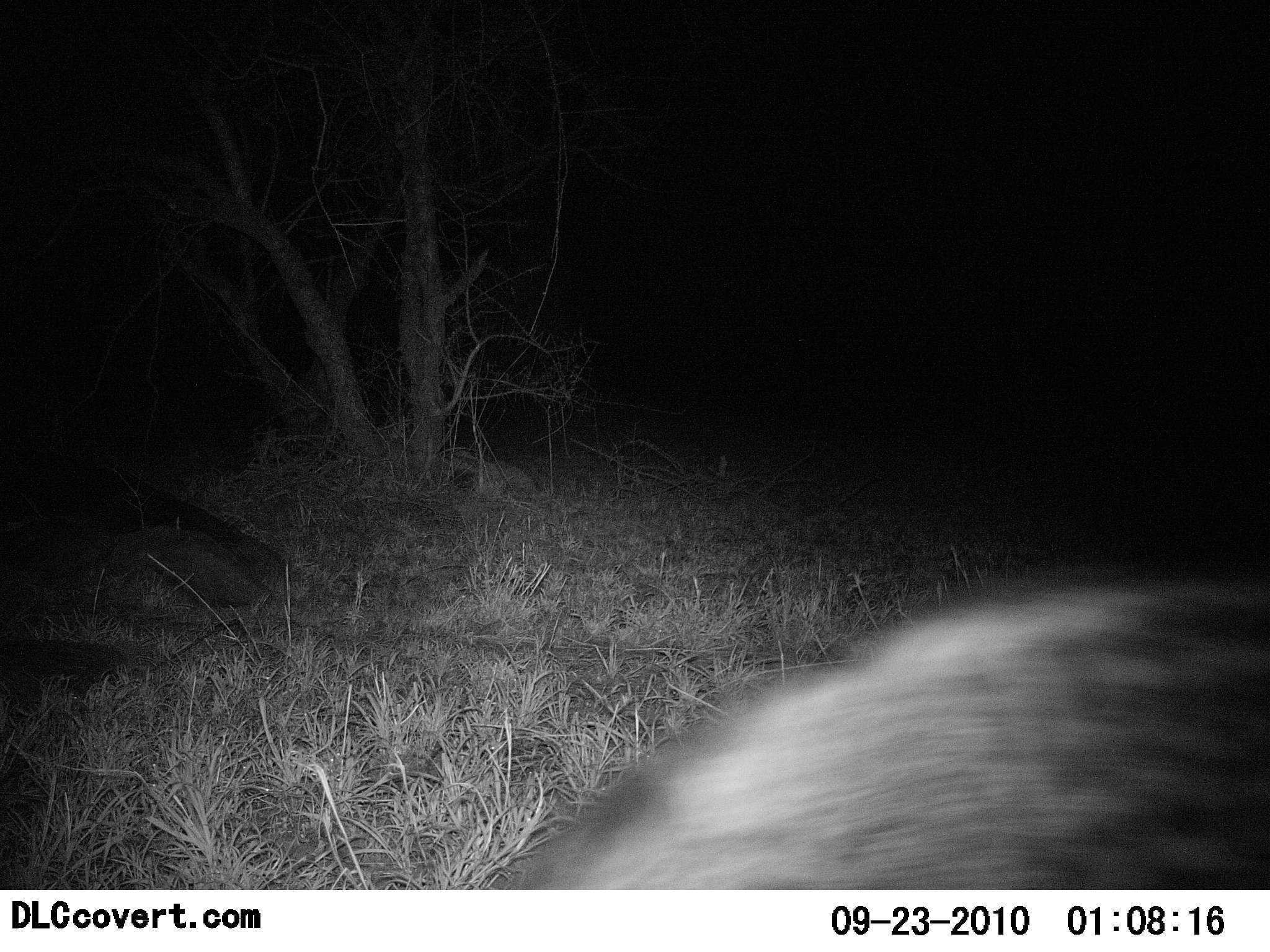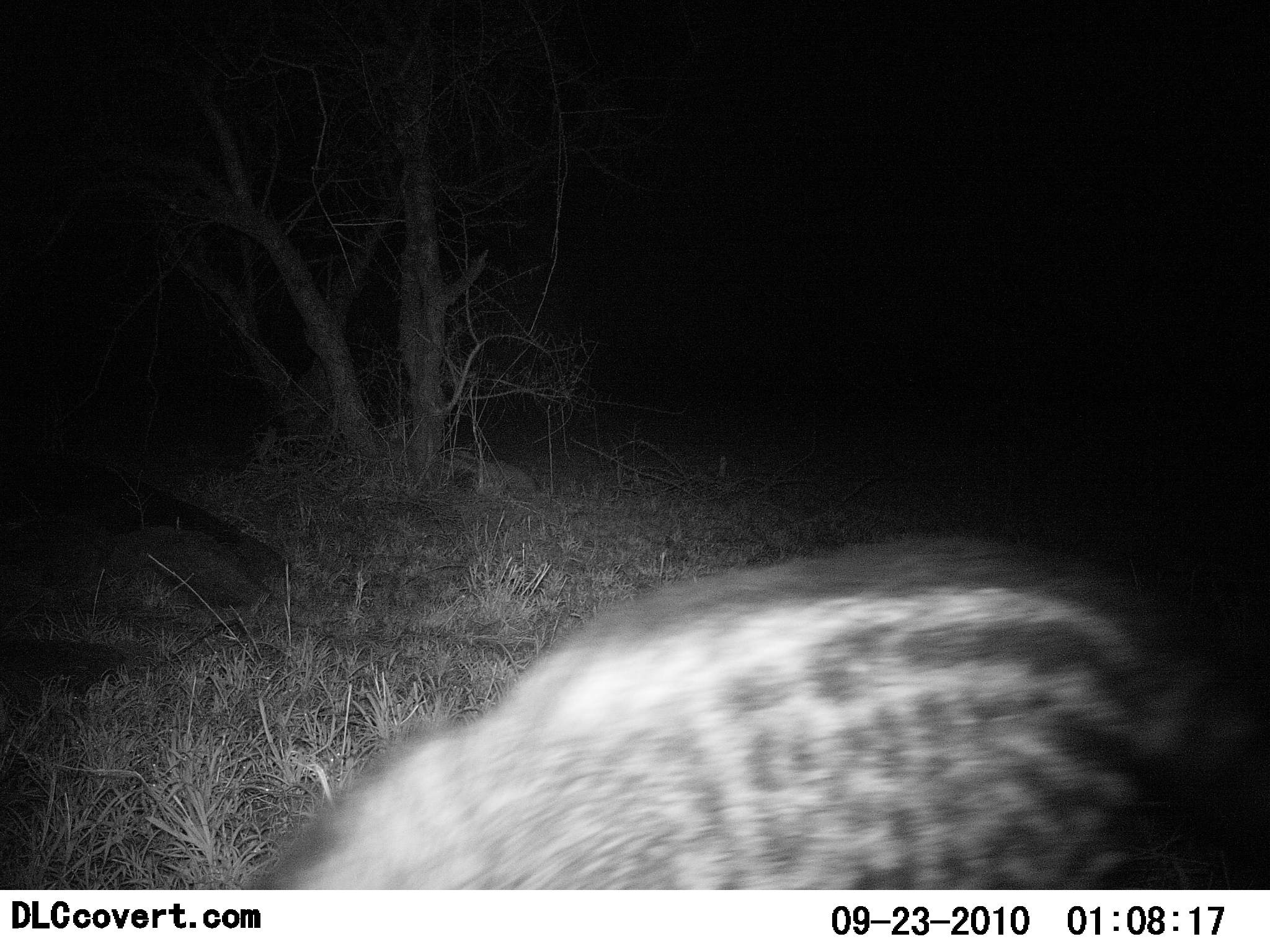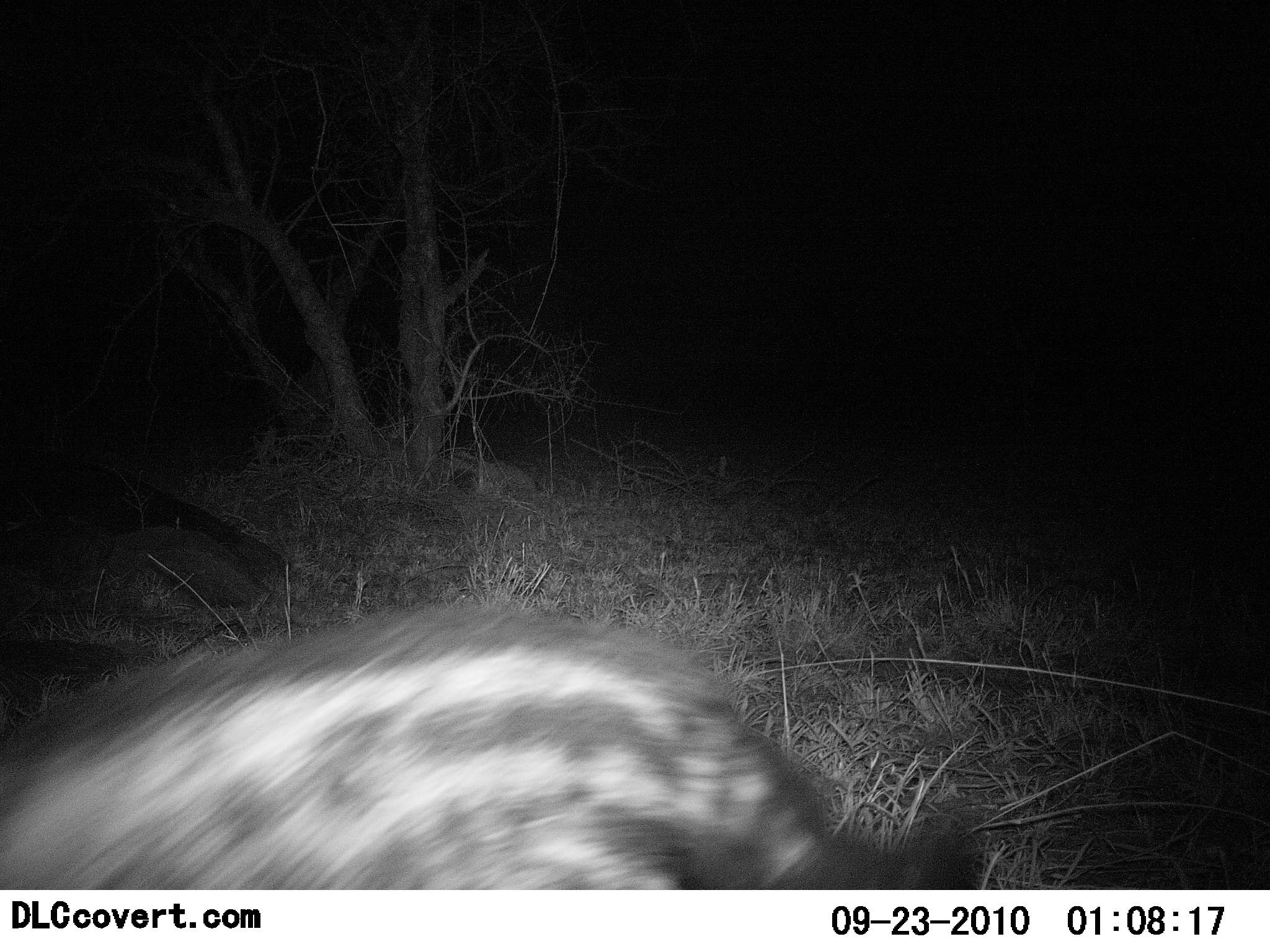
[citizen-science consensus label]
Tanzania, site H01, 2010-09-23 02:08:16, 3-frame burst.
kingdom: Animalia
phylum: Chordata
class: Mammalia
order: Carnivora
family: Viverridae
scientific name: Viverridae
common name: civet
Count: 1.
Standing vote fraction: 0%.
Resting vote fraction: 0%.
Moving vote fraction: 100%.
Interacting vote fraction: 0%.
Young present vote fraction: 0%.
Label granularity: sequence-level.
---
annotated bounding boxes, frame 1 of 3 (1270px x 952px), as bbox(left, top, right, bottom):
animal: bbox(483, 557, 1270, 890)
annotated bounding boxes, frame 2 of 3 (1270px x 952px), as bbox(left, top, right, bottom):
animal: bbox(241, 522, 1269, 891)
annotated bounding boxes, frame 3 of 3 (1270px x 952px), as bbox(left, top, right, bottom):
animal: bbox(0, 589, 992, 890)